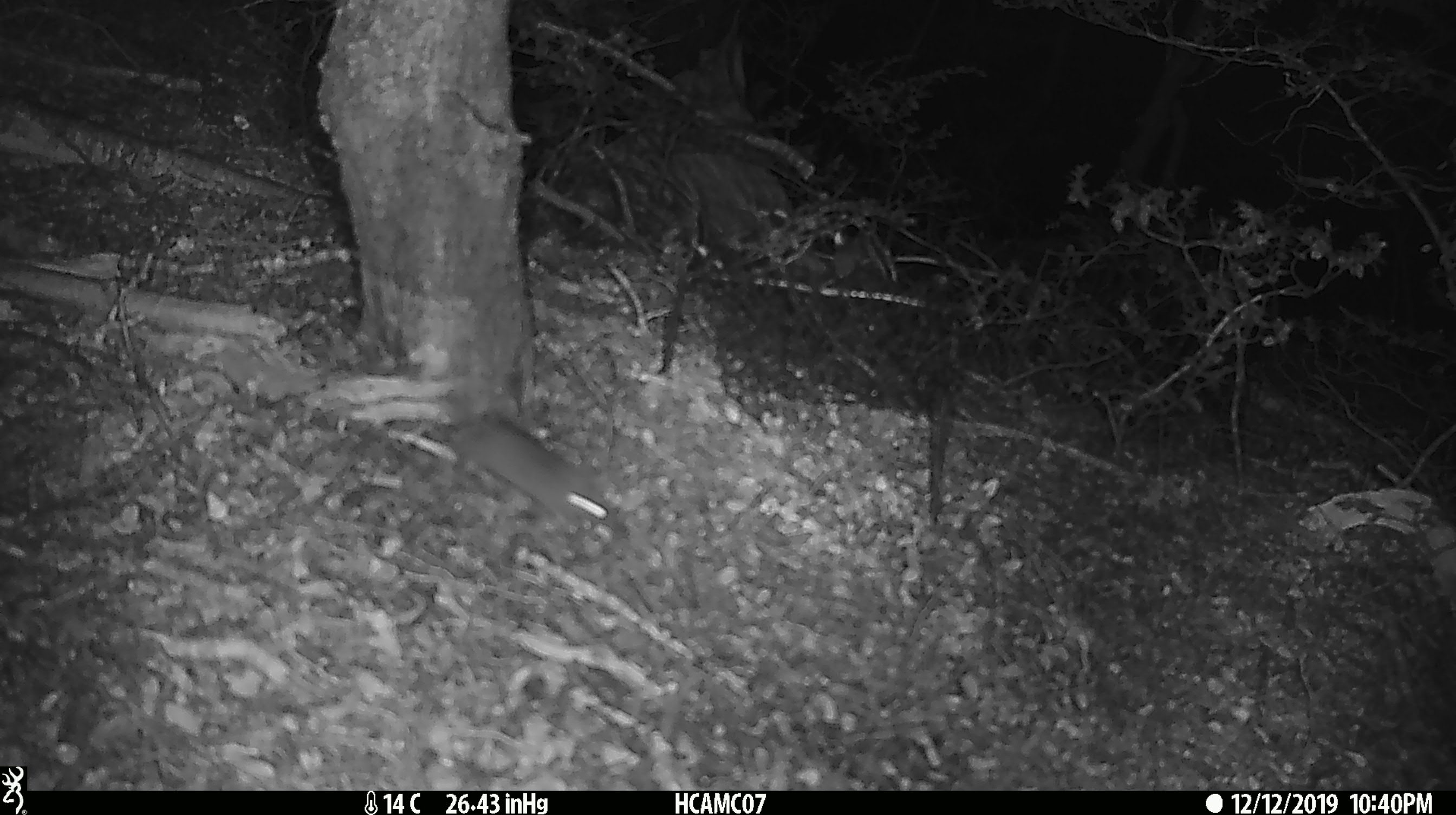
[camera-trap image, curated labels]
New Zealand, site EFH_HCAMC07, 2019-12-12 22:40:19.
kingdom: Animalia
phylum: Chordata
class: Mammalia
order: Rodentia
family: Muridae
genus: Mus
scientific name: Mus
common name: mouse